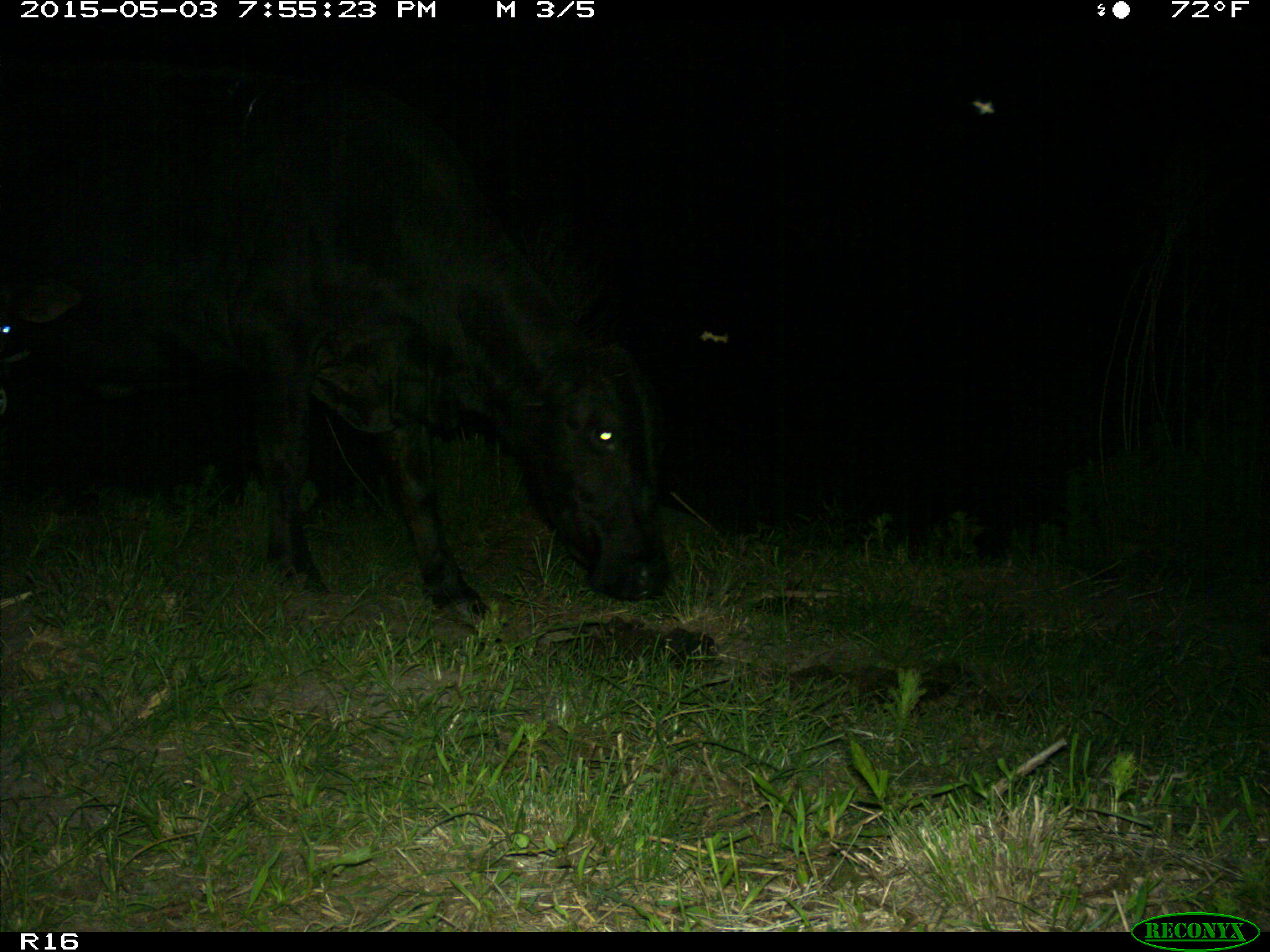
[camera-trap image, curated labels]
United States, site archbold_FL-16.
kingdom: Animalia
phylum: Chordata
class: Mammalia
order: Artiodactyla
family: Bovidae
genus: Bos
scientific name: Bos taurus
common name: domestic cow